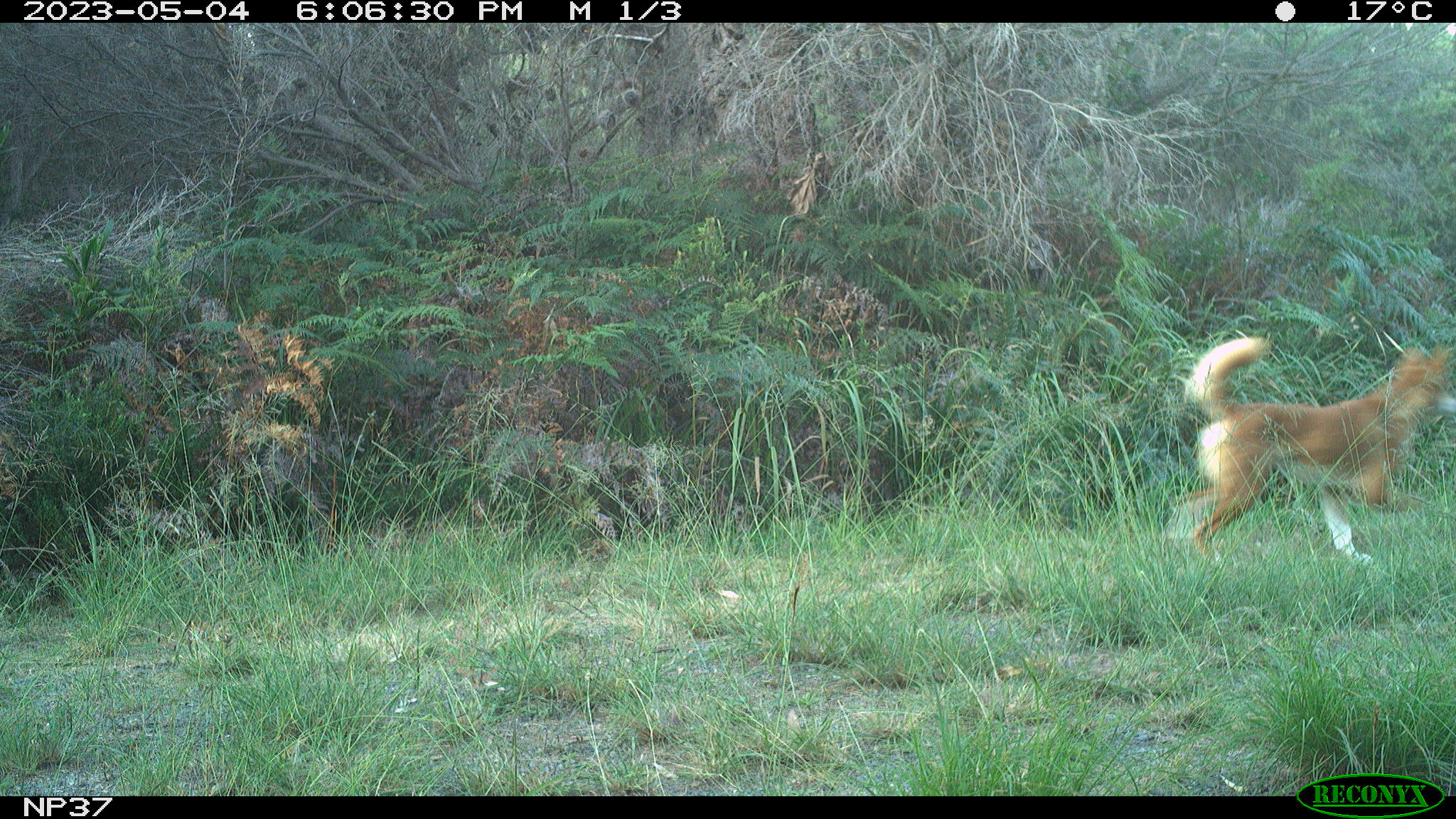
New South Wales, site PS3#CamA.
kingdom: Animalia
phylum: Chordata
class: Mammalia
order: Carnivora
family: Canidae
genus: Canis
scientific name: Canis familiaris dingo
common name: dingo